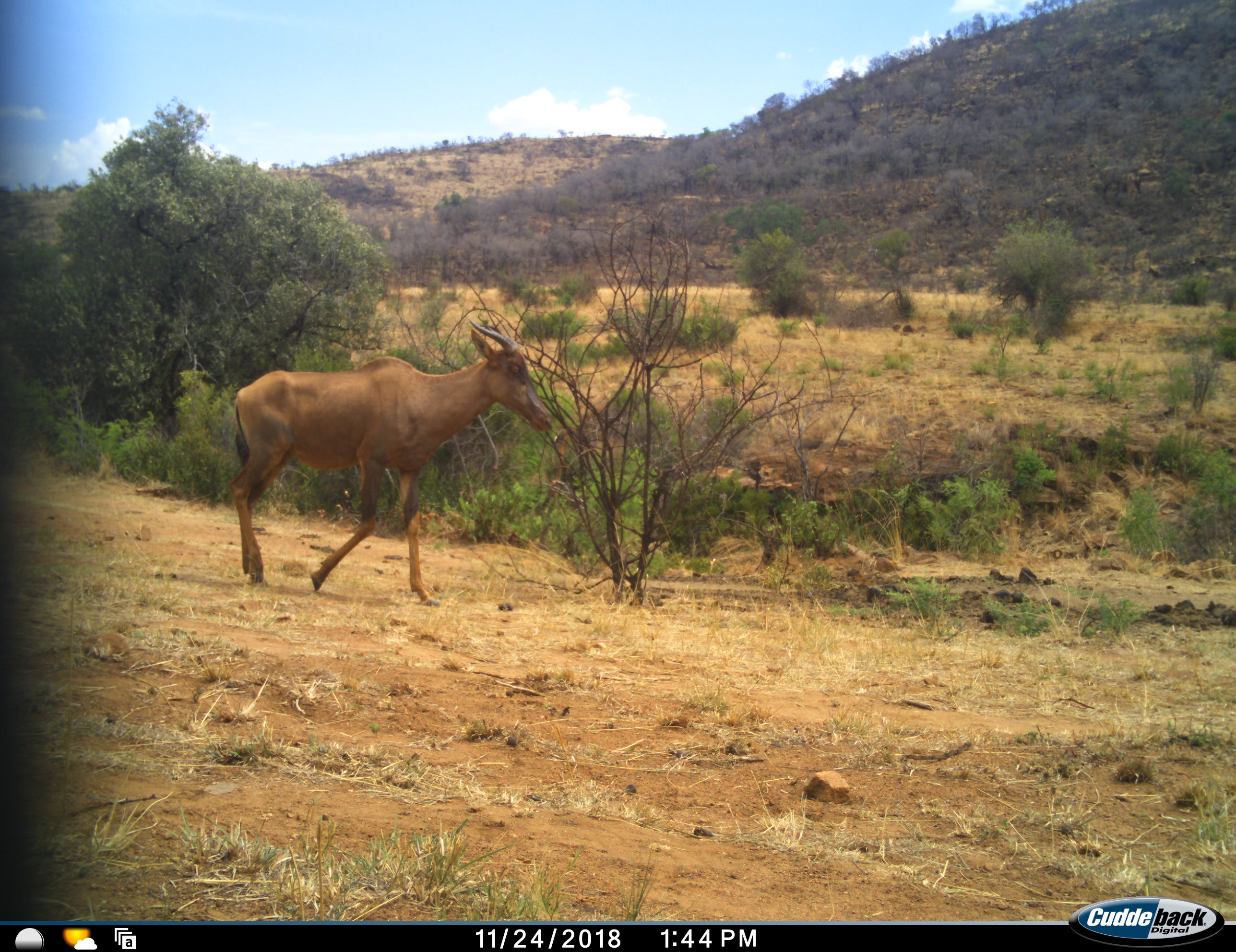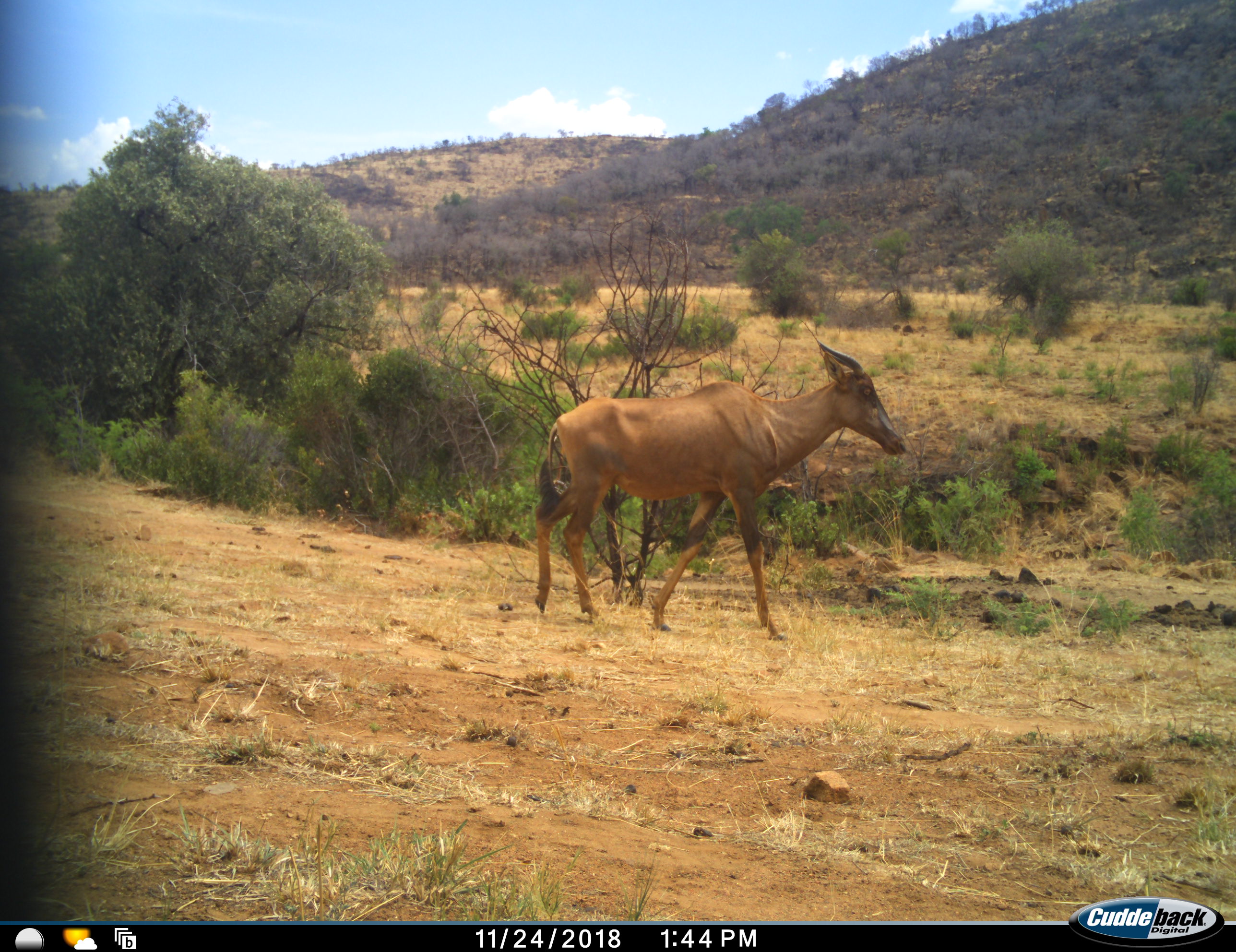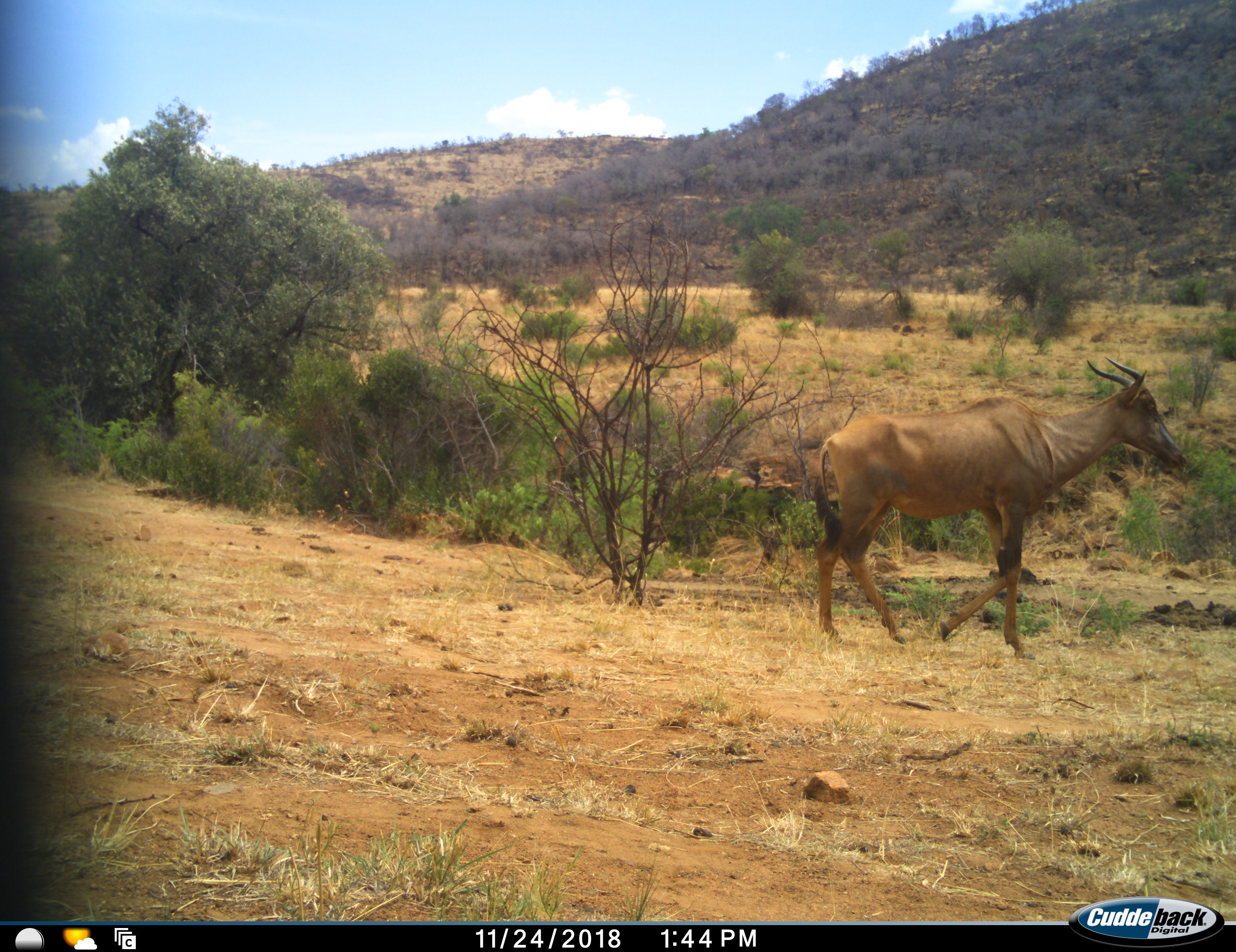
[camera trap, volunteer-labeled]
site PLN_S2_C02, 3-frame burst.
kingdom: Animalia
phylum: Chordata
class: Mammalia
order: Artiodactyla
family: Bovidae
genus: Damaliscus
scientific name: Damaliscus lunatus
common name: tsessebe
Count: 1.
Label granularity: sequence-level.